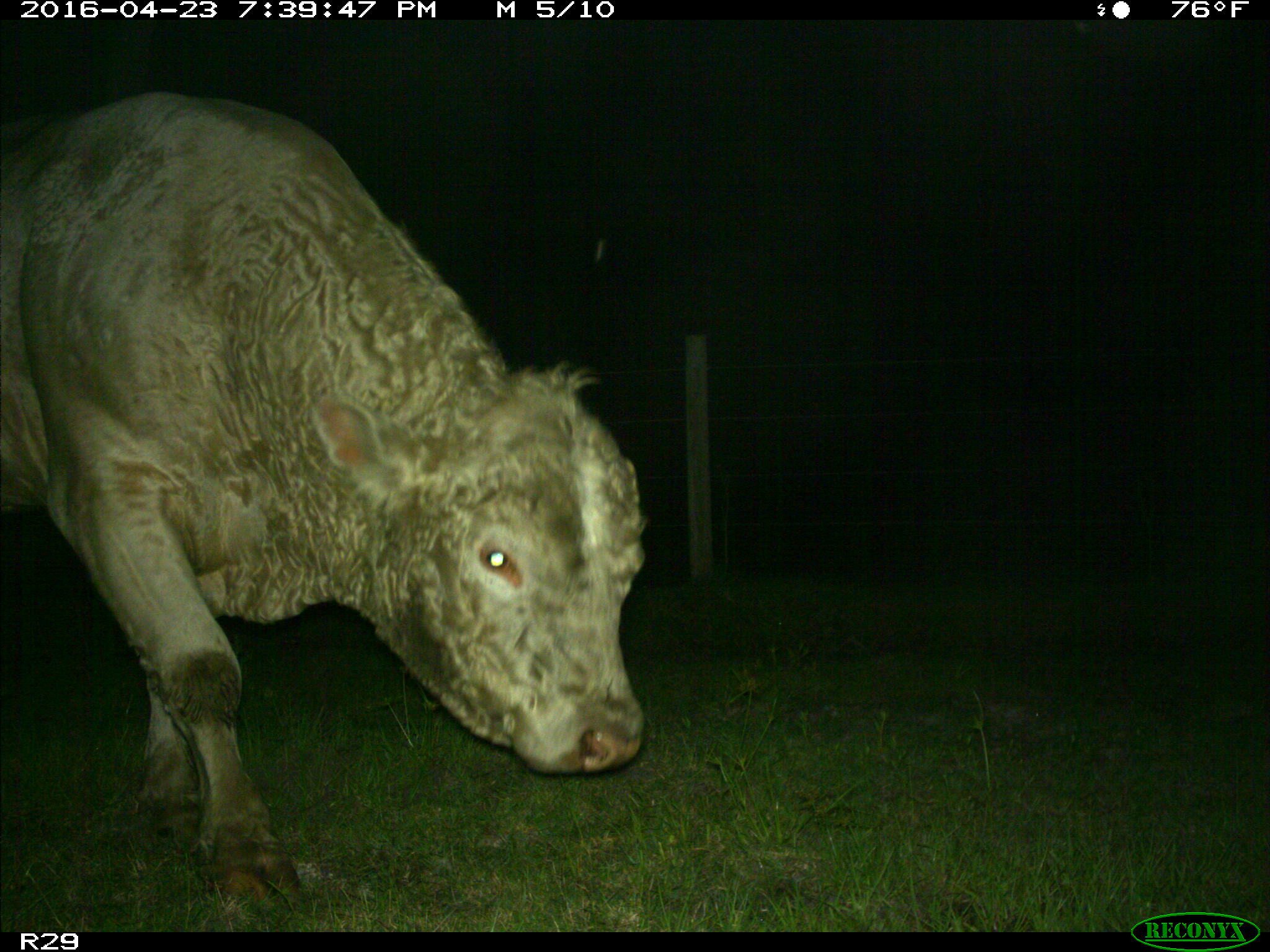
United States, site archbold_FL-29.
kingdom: Animalia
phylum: Chordata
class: Mammalia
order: Artiodactyla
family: Bovidae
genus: Bos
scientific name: Bos taurus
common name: domestic cow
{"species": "Bos taurus (domestic cow)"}